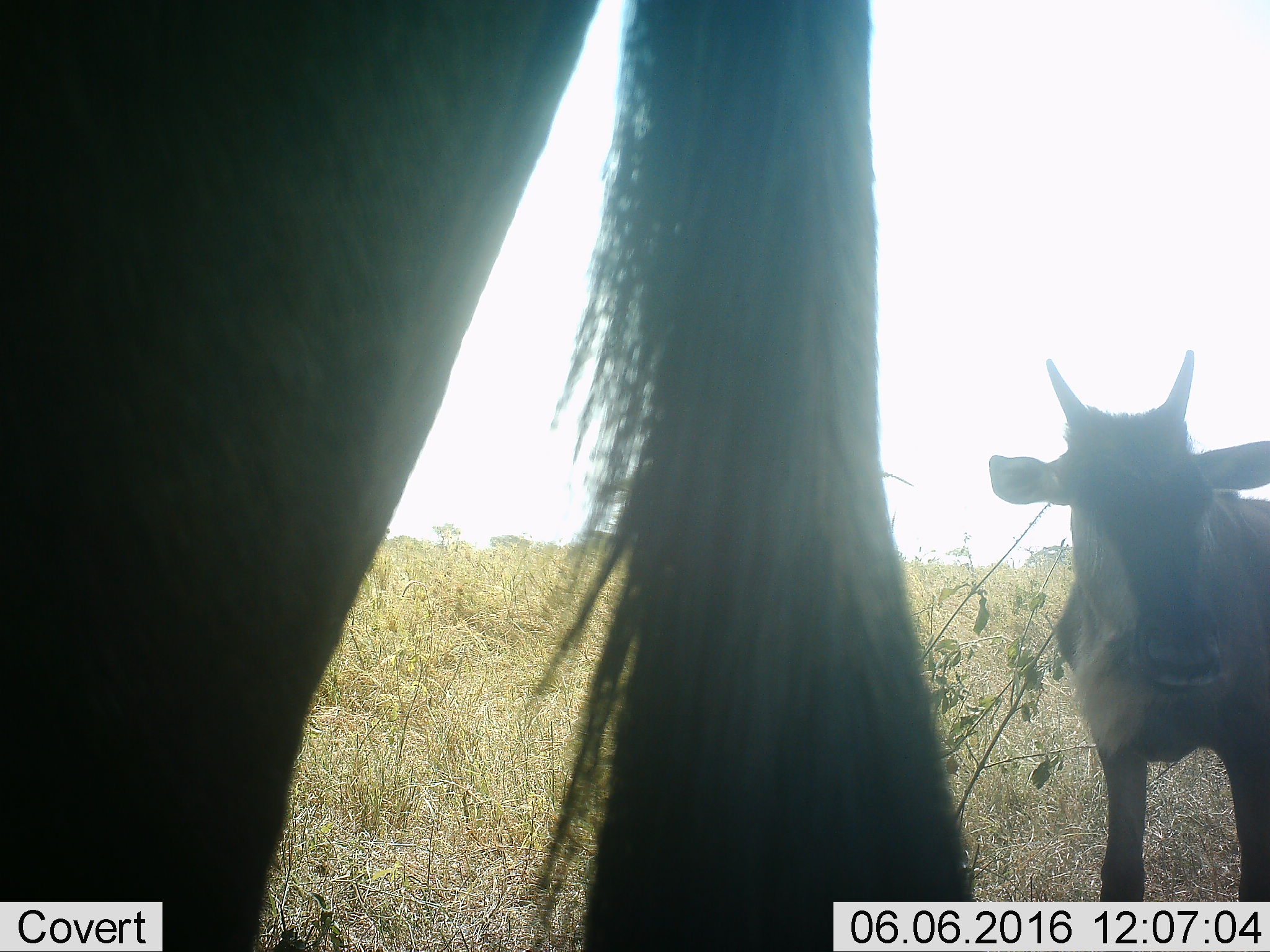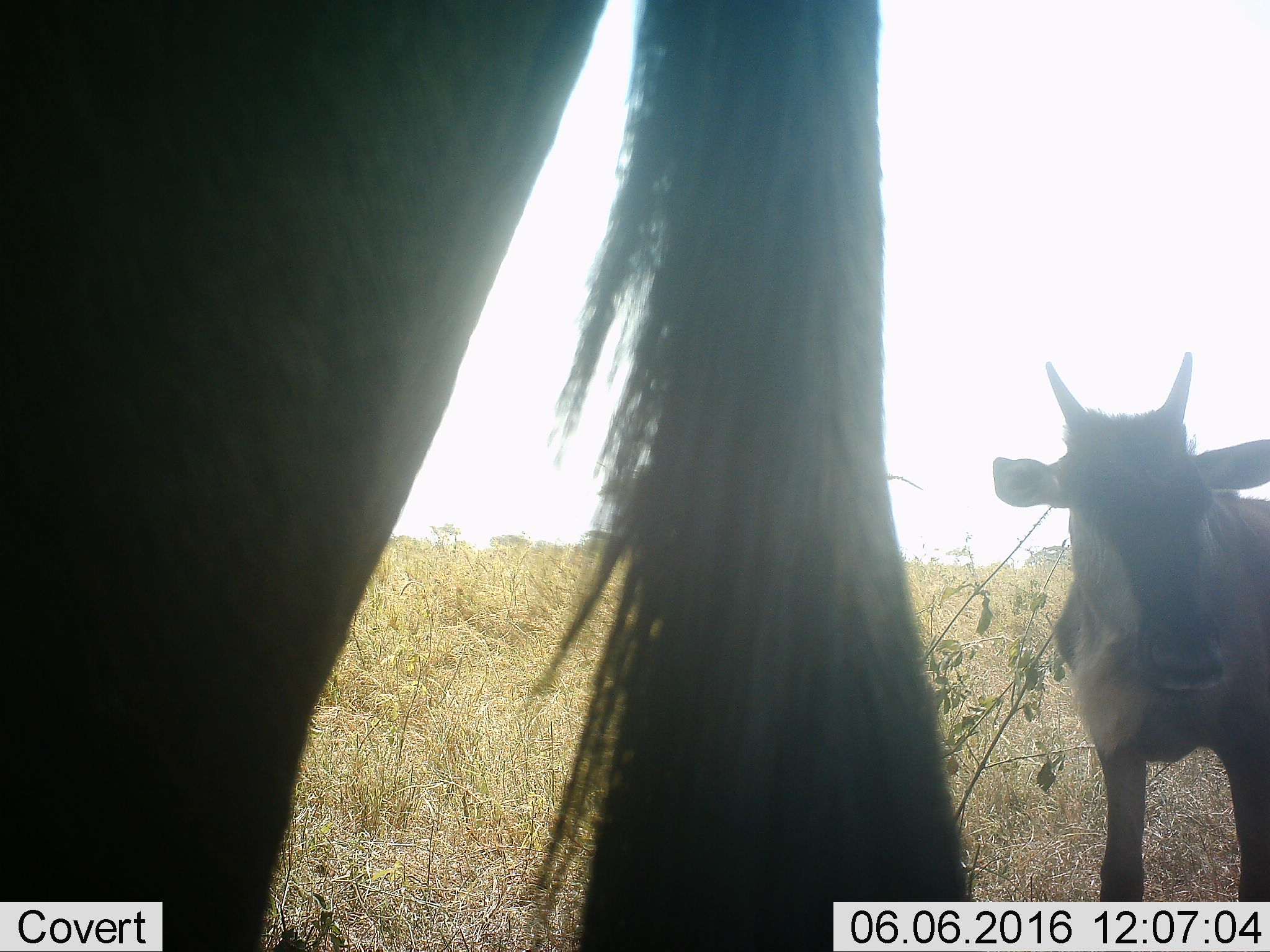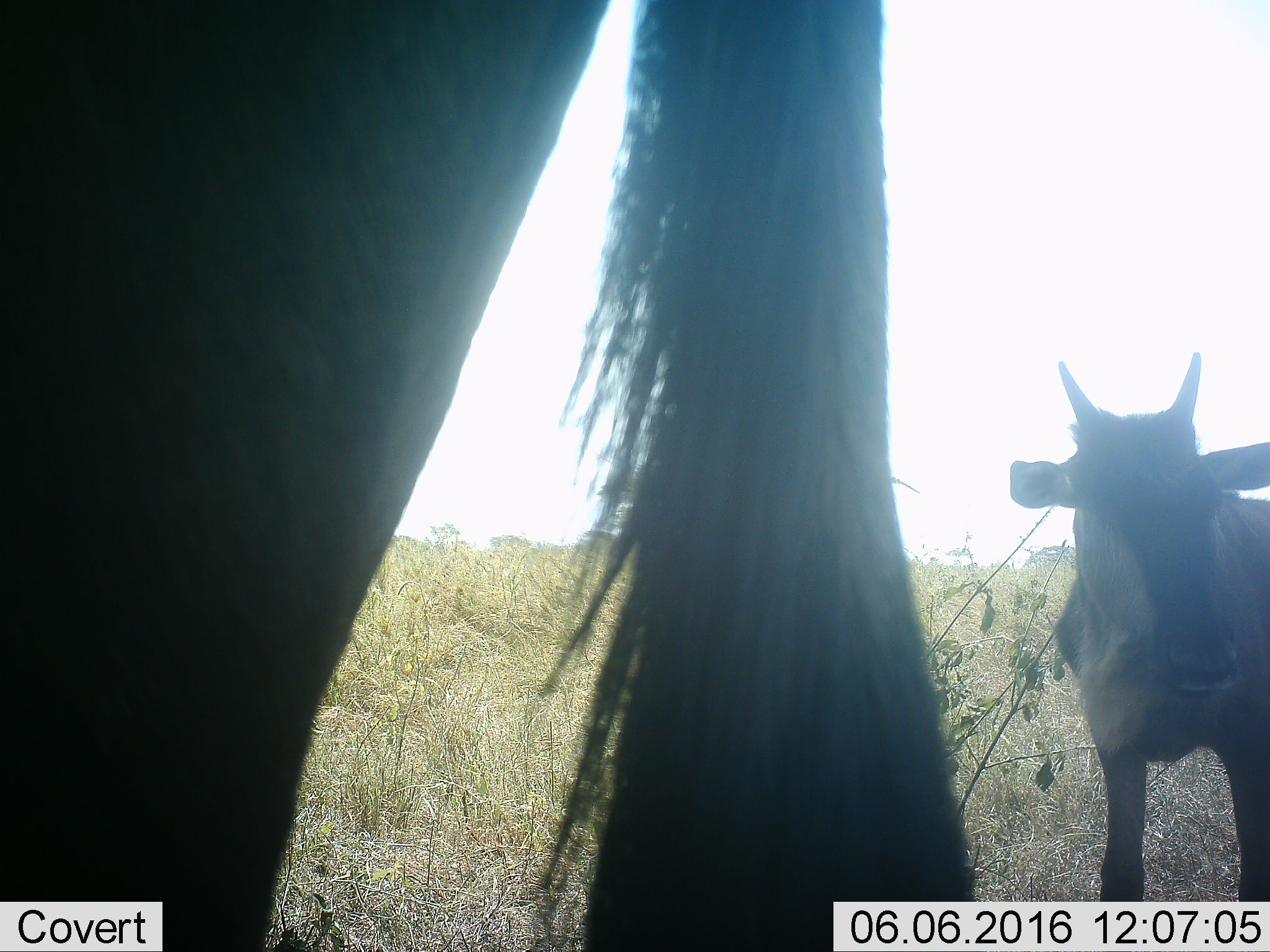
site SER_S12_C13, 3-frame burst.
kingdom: Animalia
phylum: Chordata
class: Mammalia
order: Artiodactyla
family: Bovidae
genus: Connochaetes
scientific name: Connochaetes taurinus taurinus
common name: blue wildebeest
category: wildebeestblue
Wildebeestblue (blue wildebeest) (Connochaetes taurinus taurinus), count 2. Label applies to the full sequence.